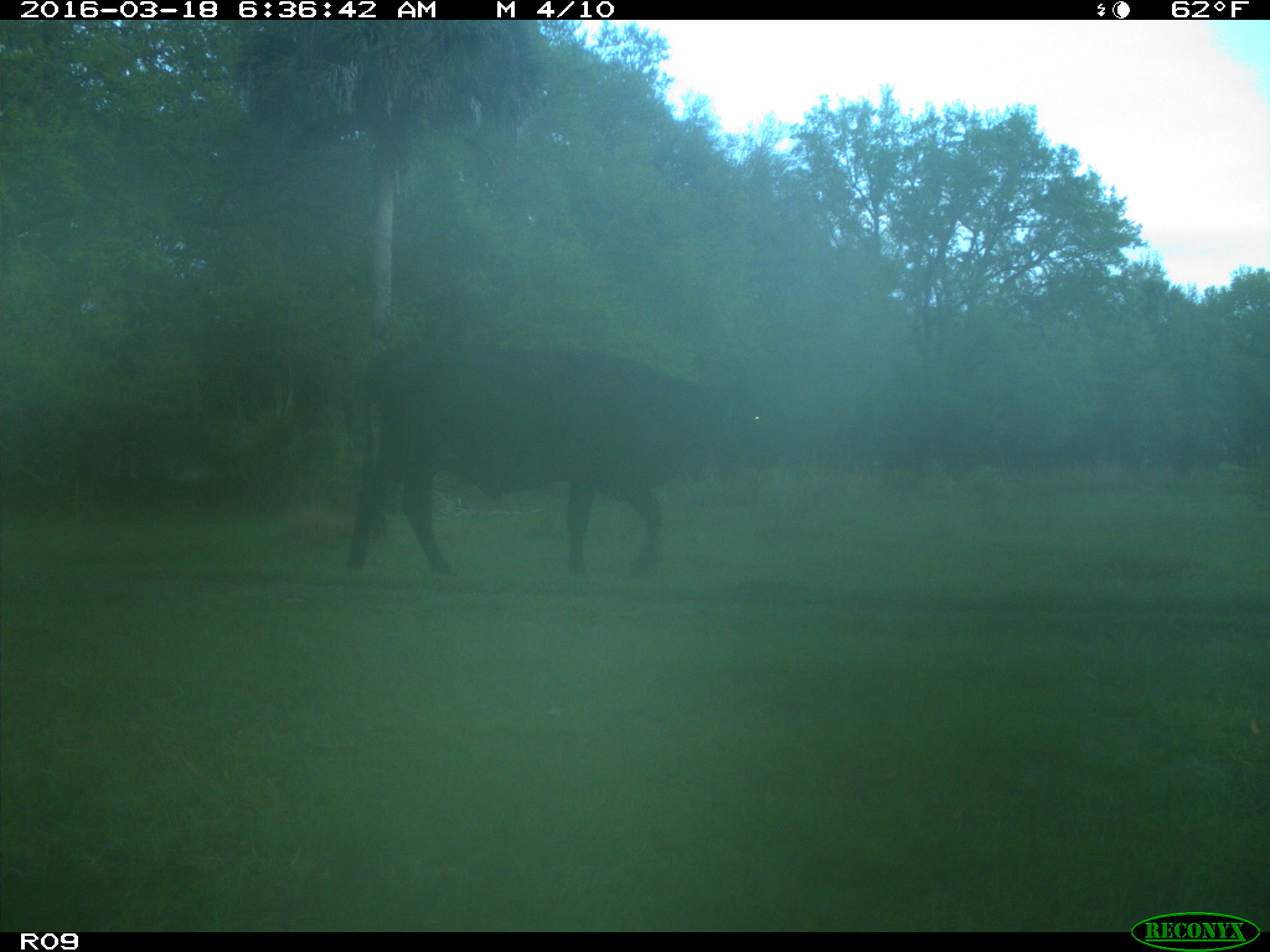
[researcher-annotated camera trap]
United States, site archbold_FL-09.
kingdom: Animalia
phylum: Chordata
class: Mammalia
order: Artiodactyla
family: Bovidae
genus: Bos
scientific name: Bos taurus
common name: domestic cow